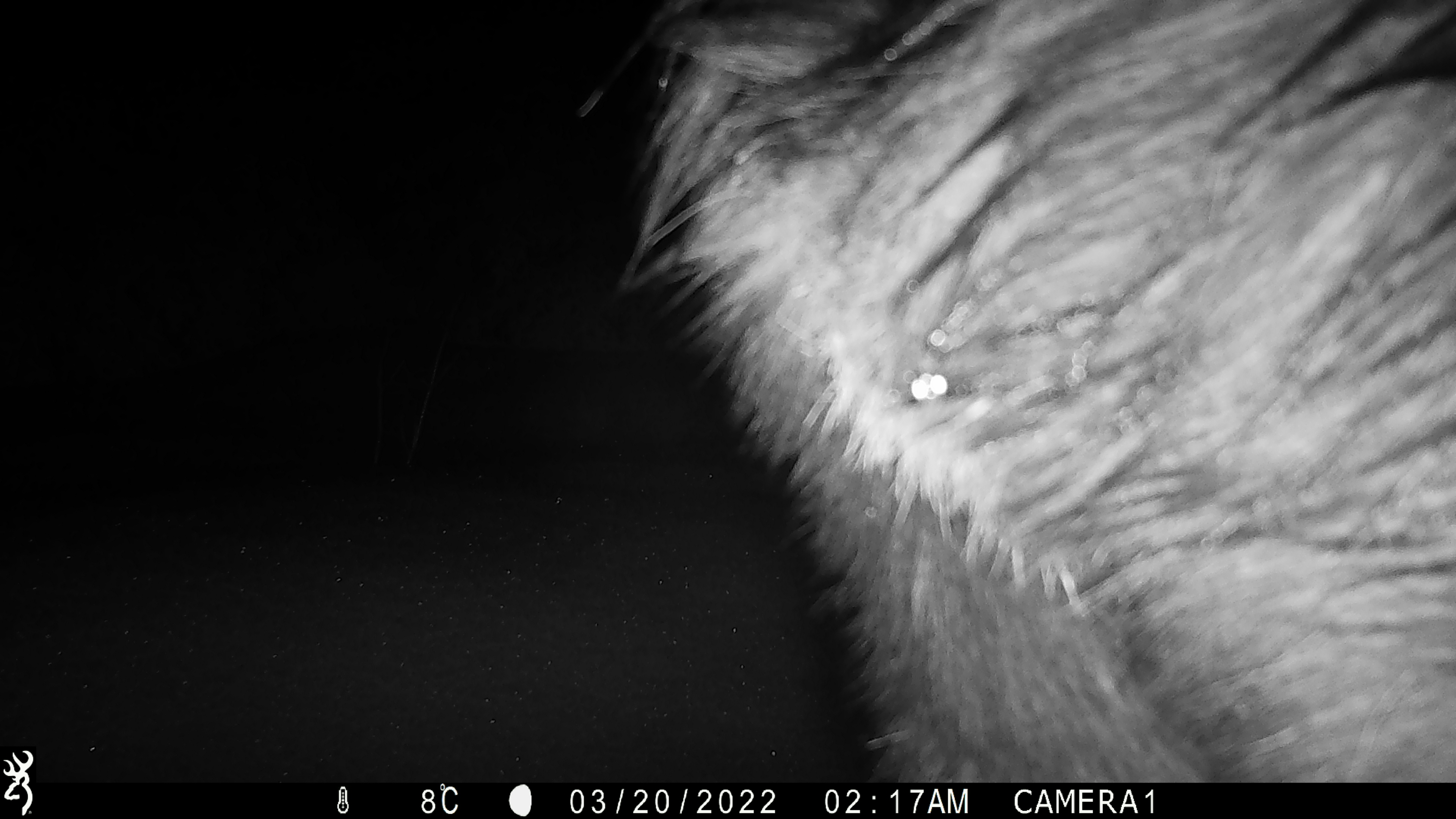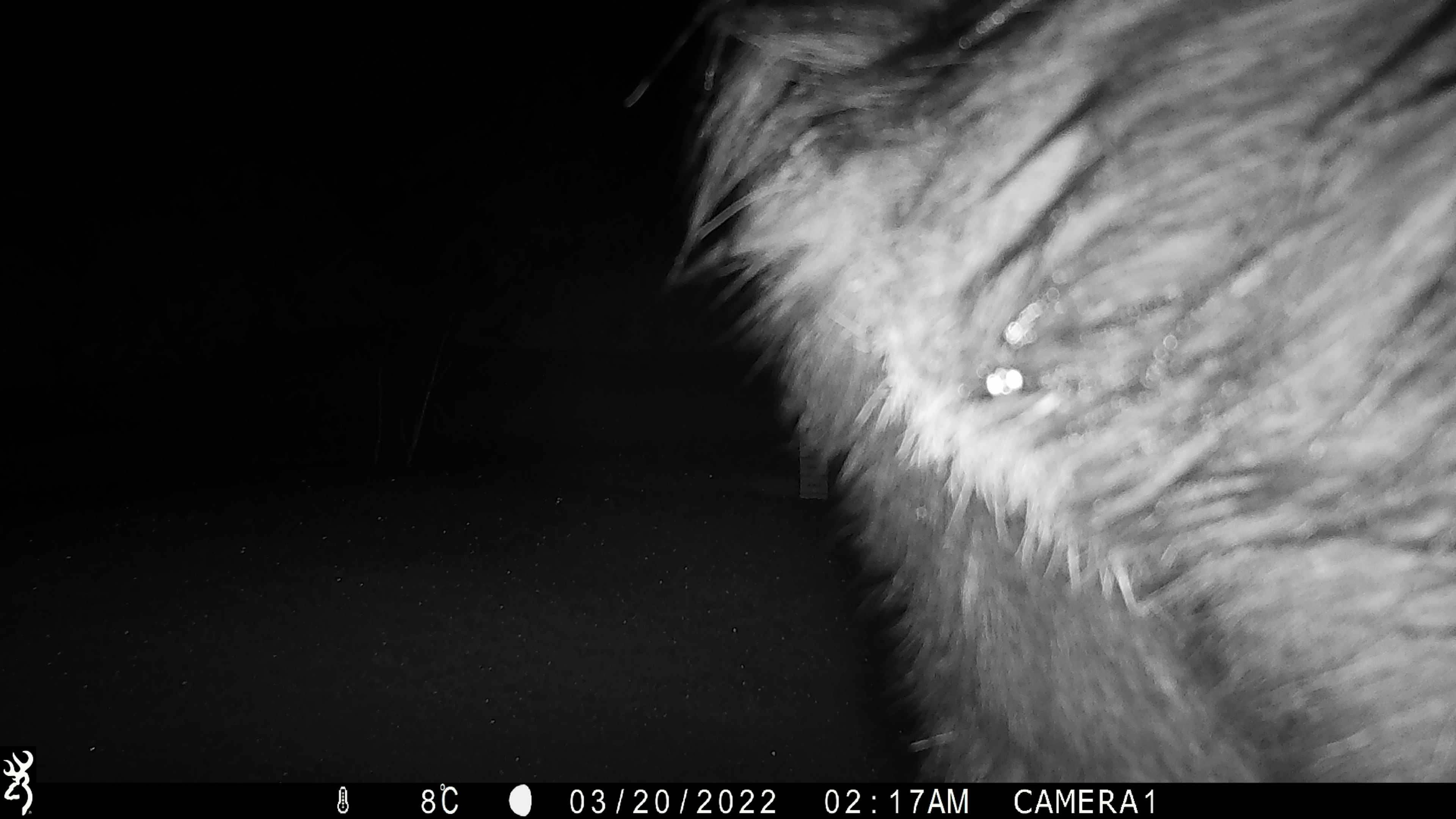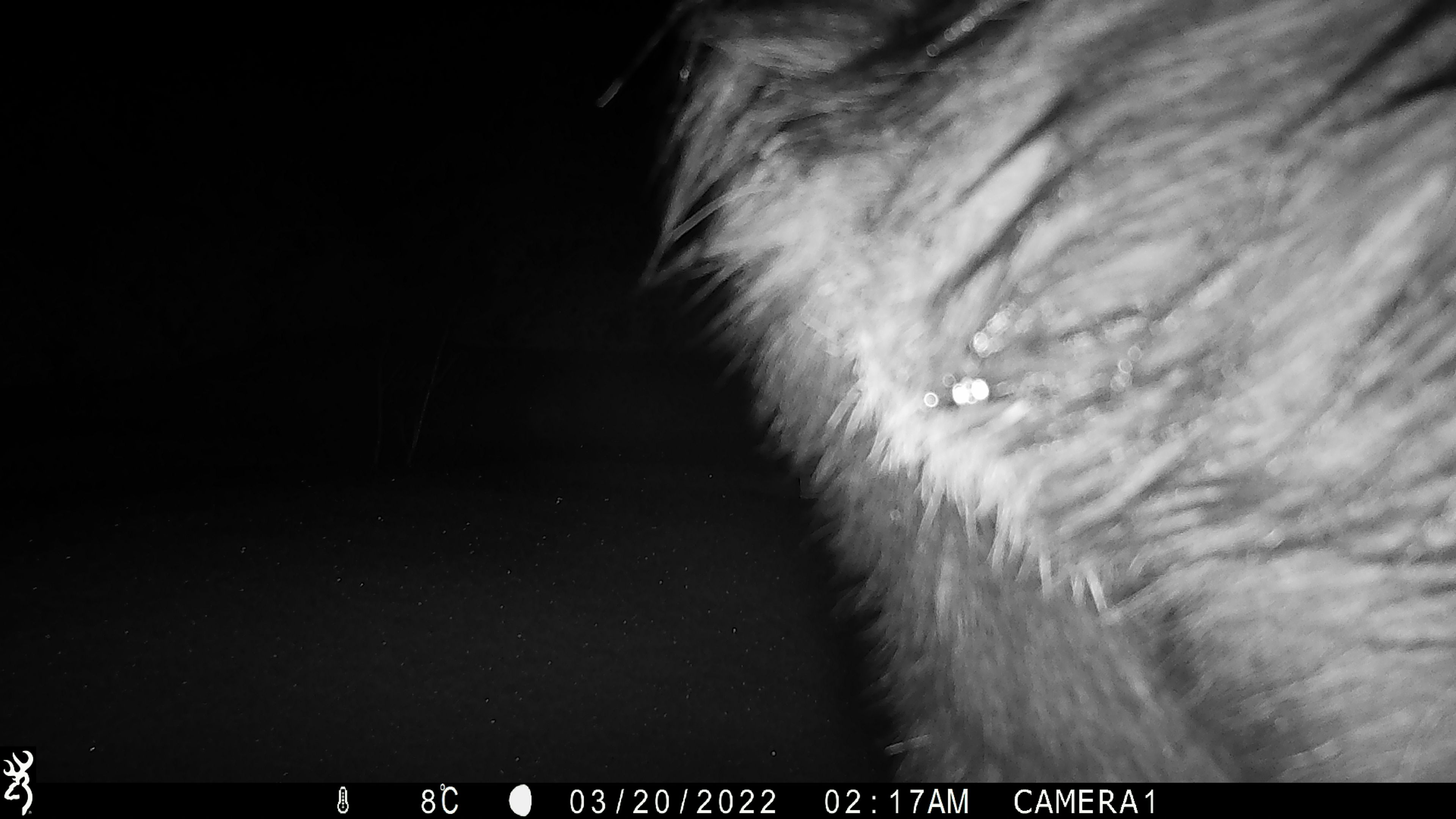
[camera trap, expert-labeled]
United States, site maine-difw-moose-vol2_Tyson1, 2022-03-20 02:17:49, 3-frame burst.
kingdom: Animalia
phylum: Chordata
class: Mammalia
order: Artiodactyla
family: Cervidae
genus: Alces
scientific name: Alces alces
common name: moose